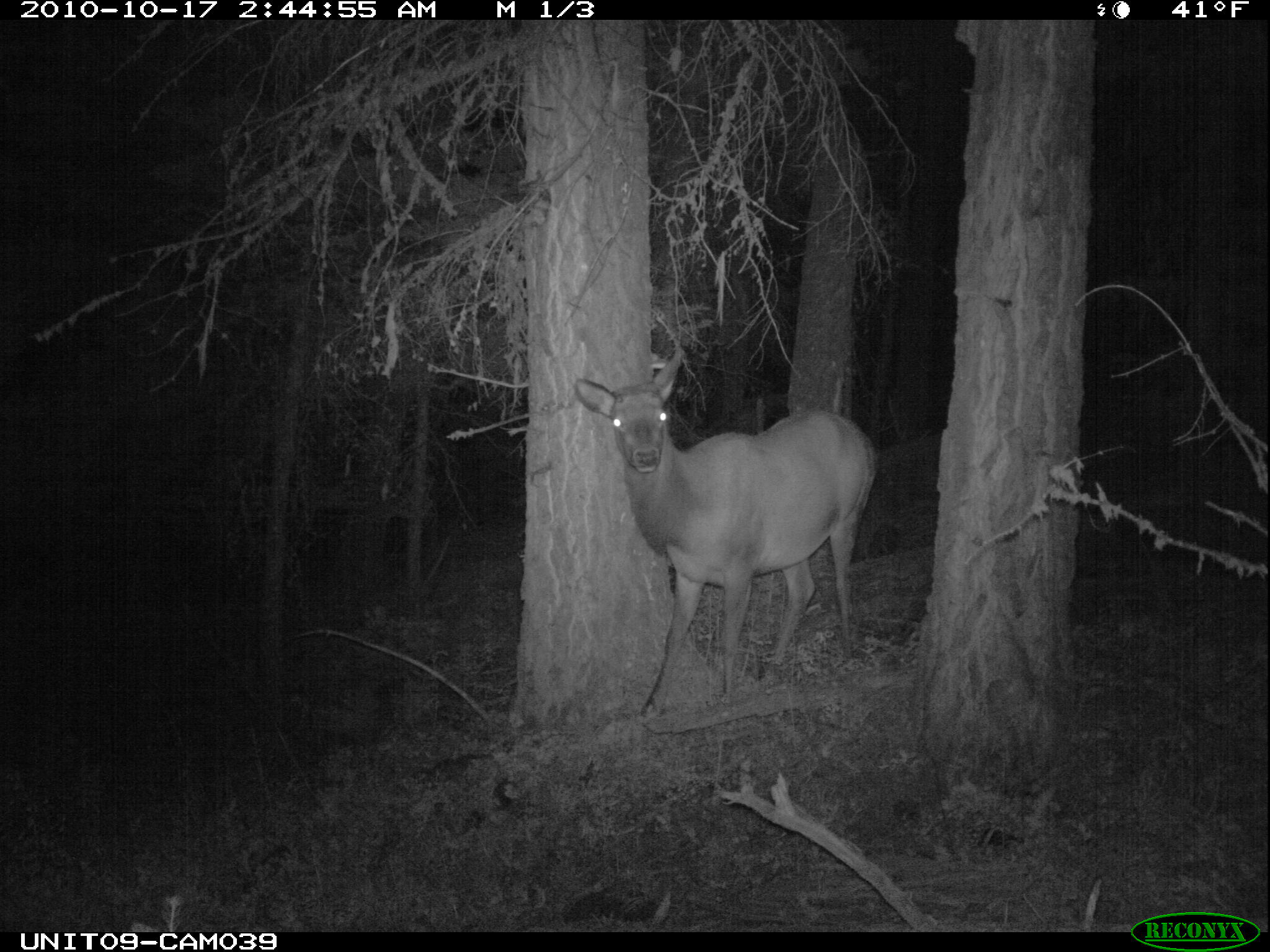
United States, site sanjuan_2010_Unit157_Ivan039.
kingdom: Animalia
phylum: Chordata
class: Mammalia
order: Artiodactyla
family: Cervidae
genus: Cervus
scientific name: Cervus elaphus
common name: red deer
Cervus elaphus (red deer).